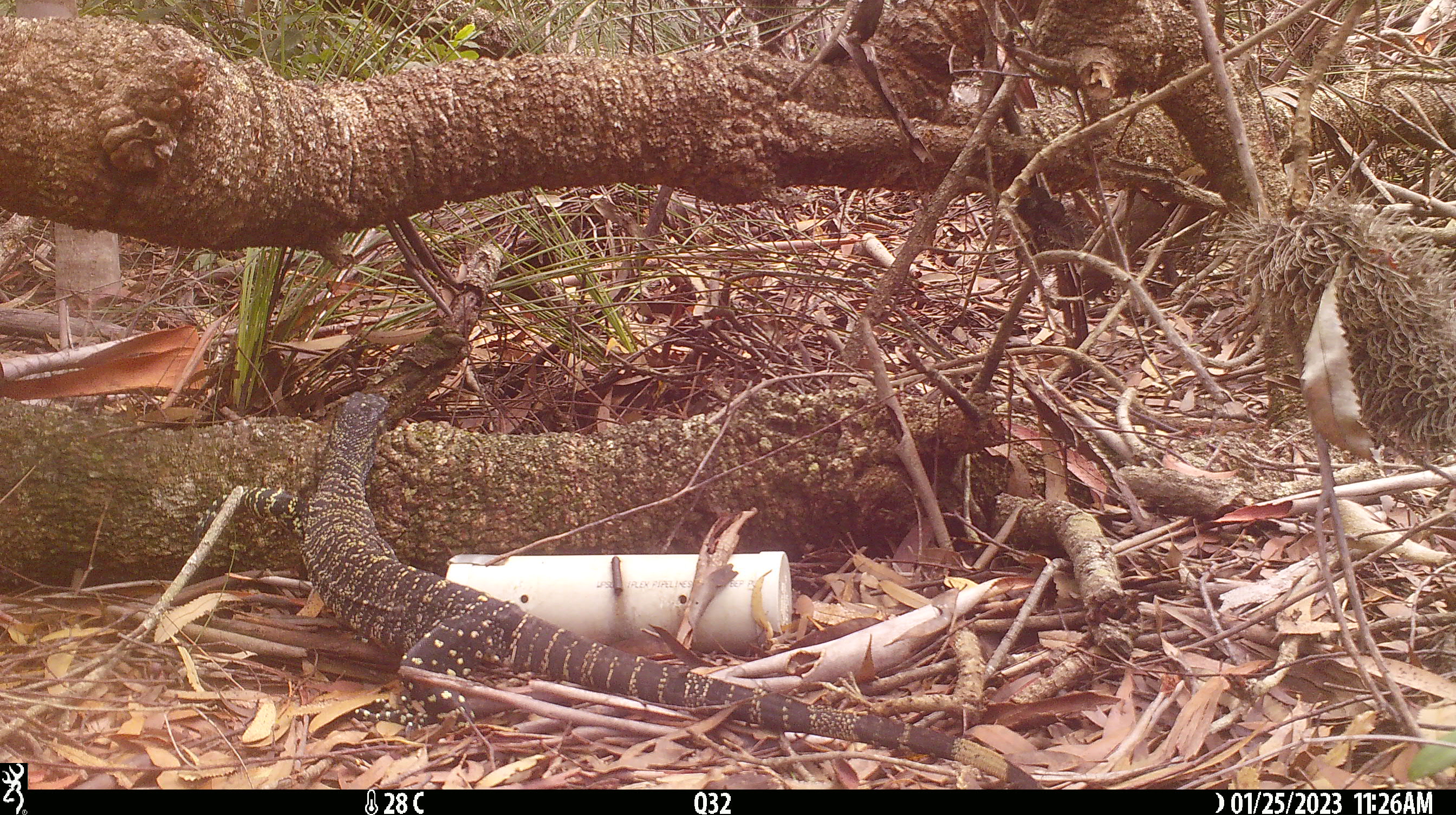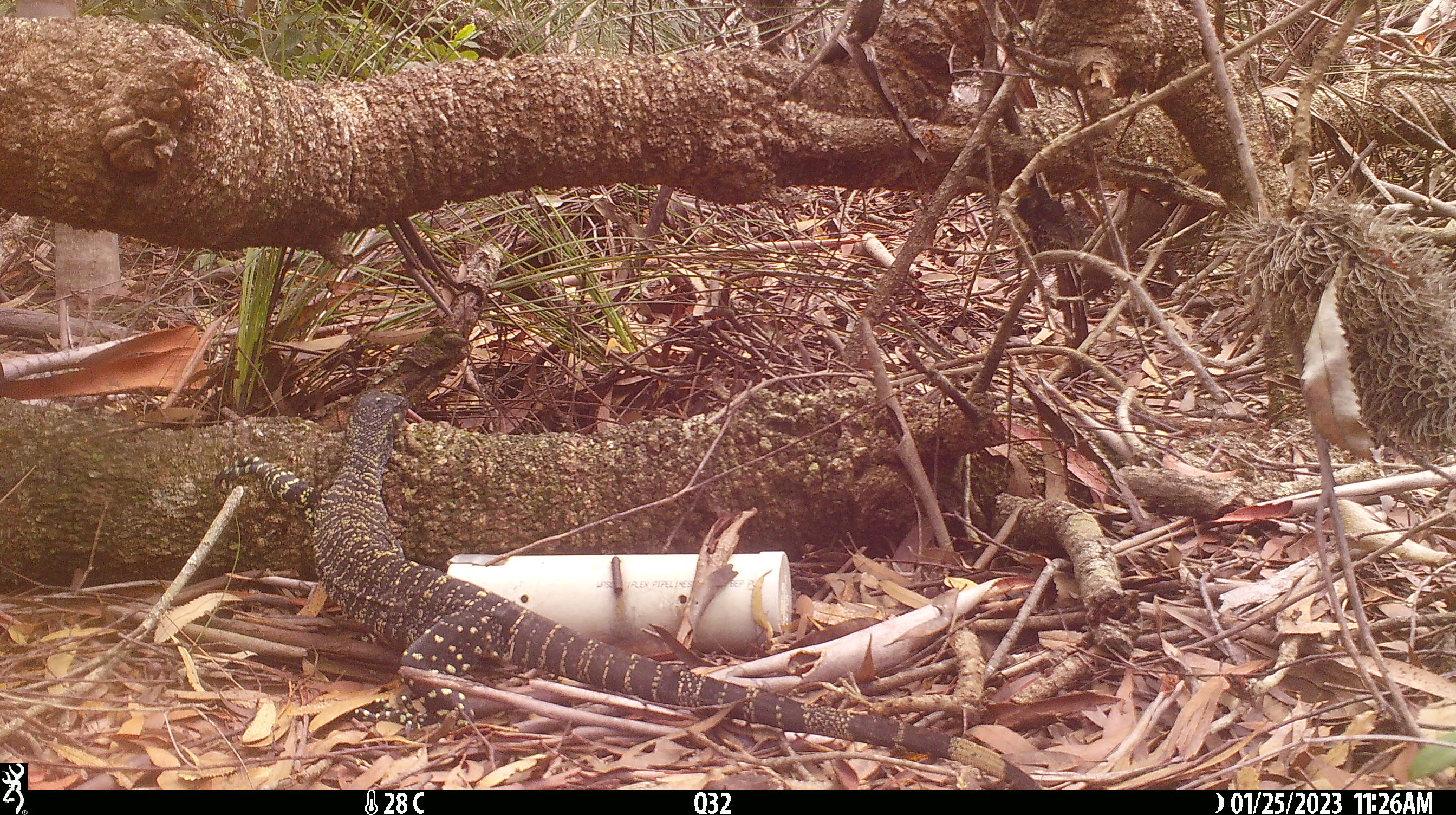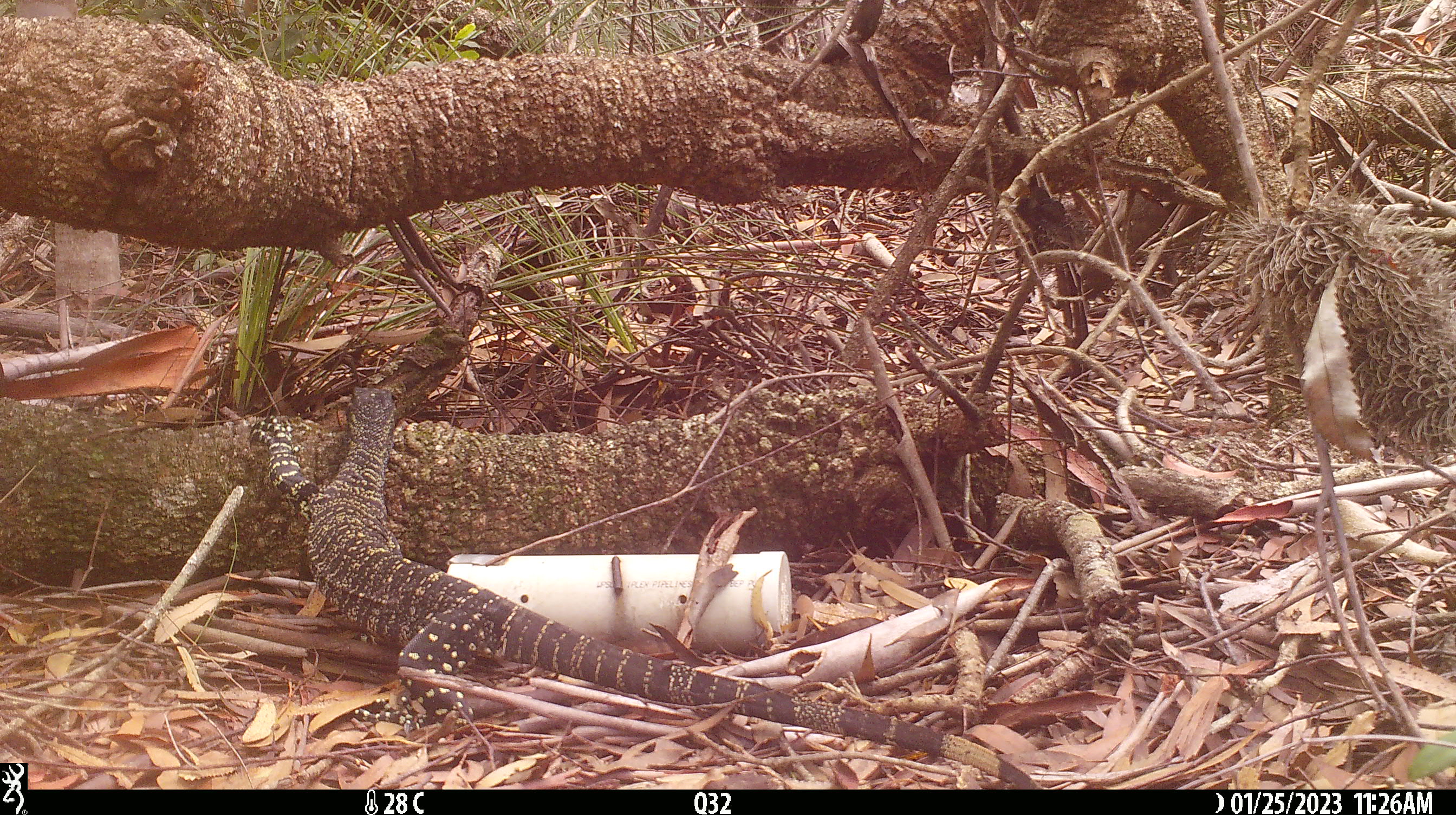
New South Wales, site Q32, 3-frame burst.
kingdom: Animalia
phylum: Chordata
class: Reptilia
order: Squamata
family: Varanidae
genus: Varanus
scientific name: Varanus varius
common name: lace monitor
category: goanna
Goanna (lace monitor) (Varanus varius).